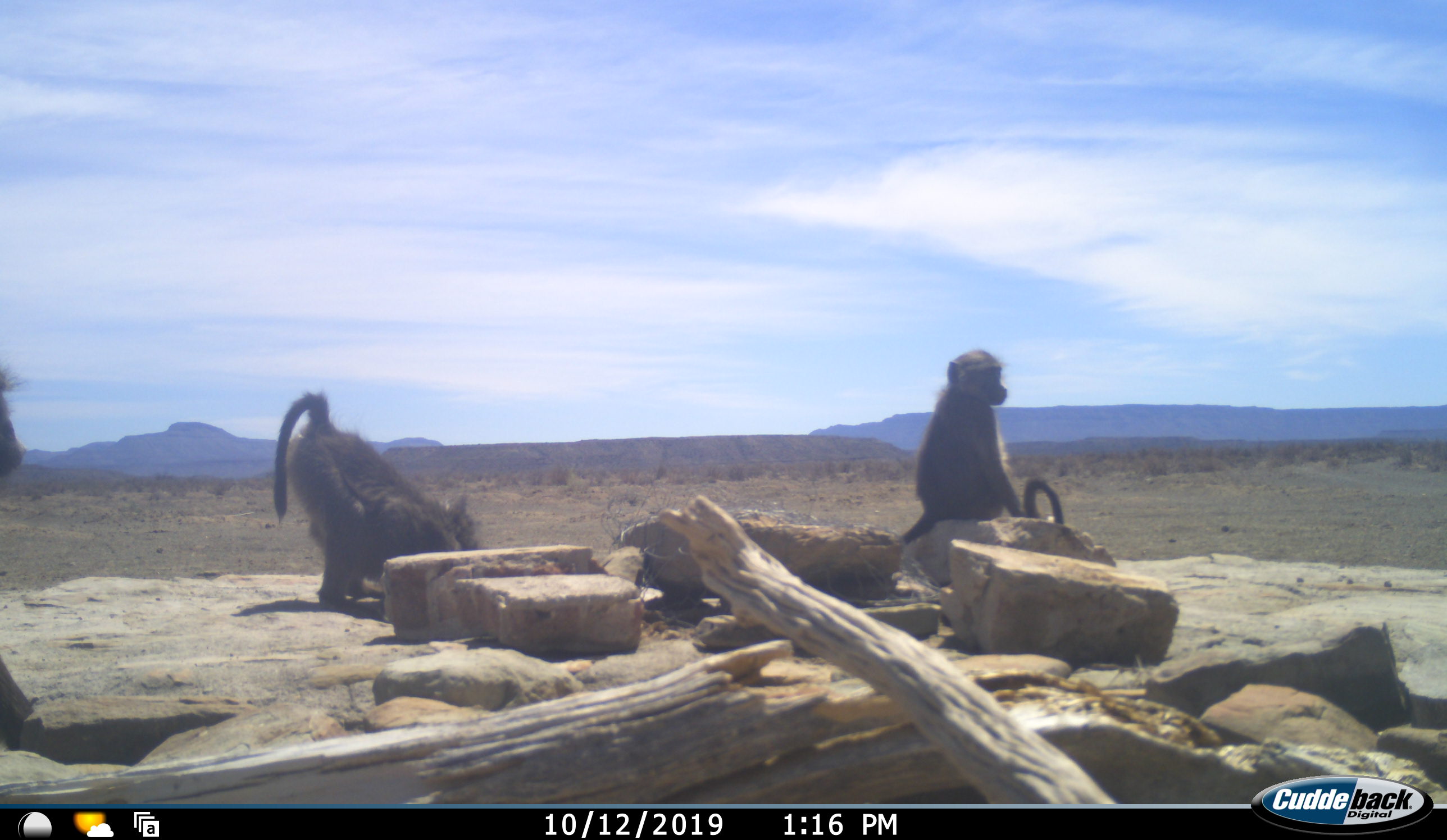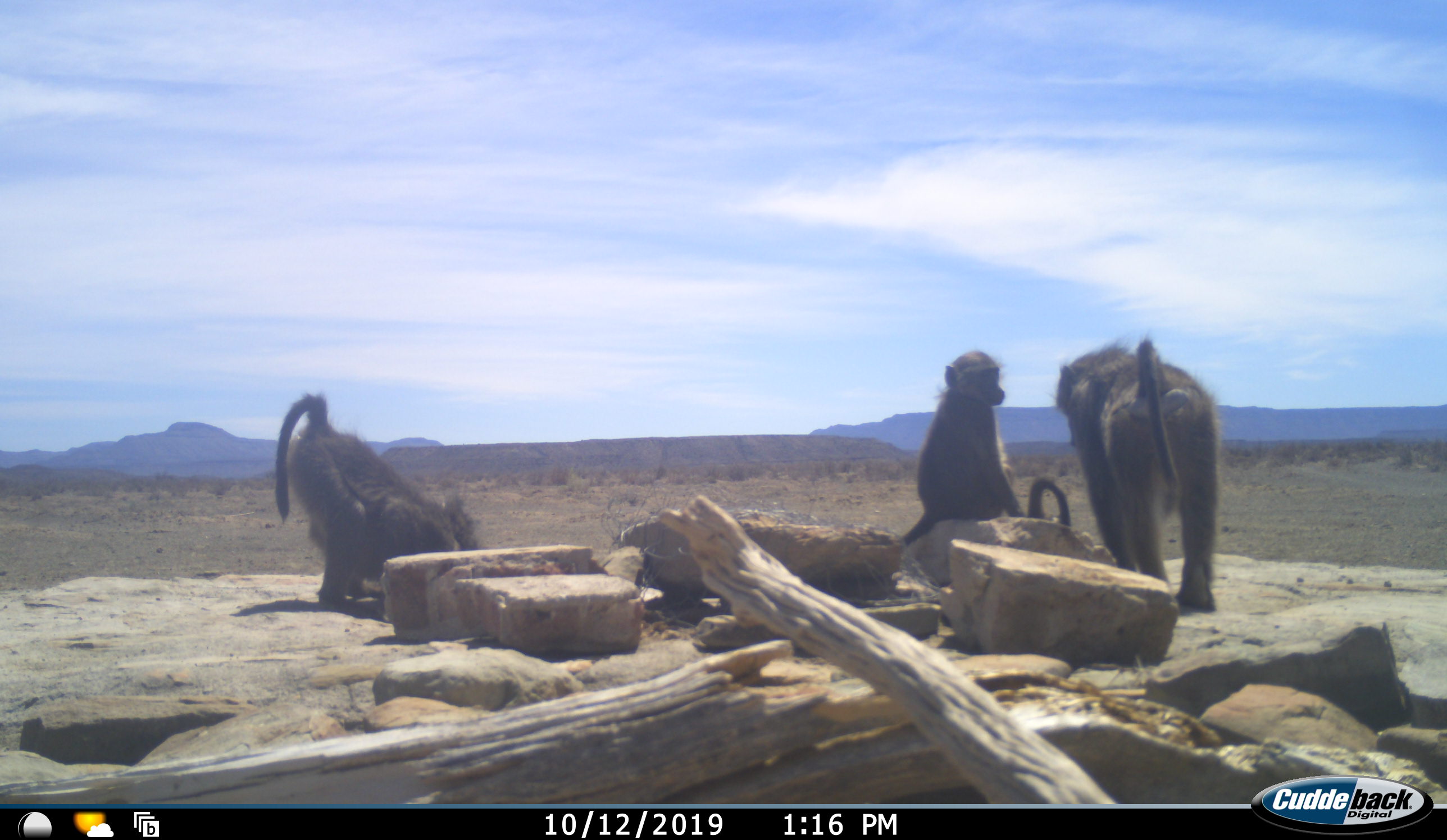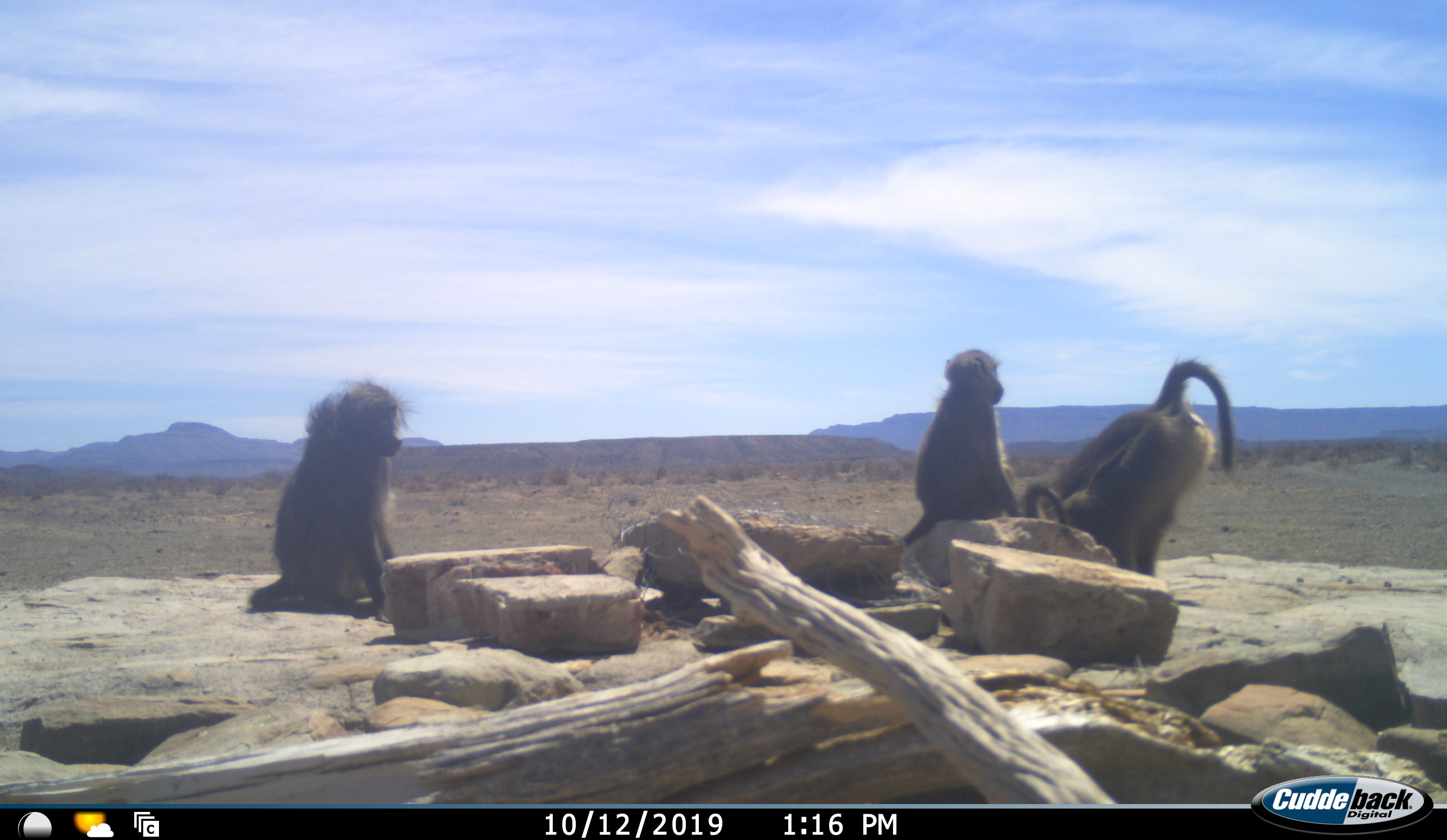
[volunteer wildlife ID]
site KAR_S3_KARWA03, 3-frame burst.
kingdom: Animalia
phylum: Chordata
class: Mammalia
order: Primates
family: Cercopithecidae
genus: Papio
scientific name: Papio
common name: baboon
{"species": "baboon (Papio)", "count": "4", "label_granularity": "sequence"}